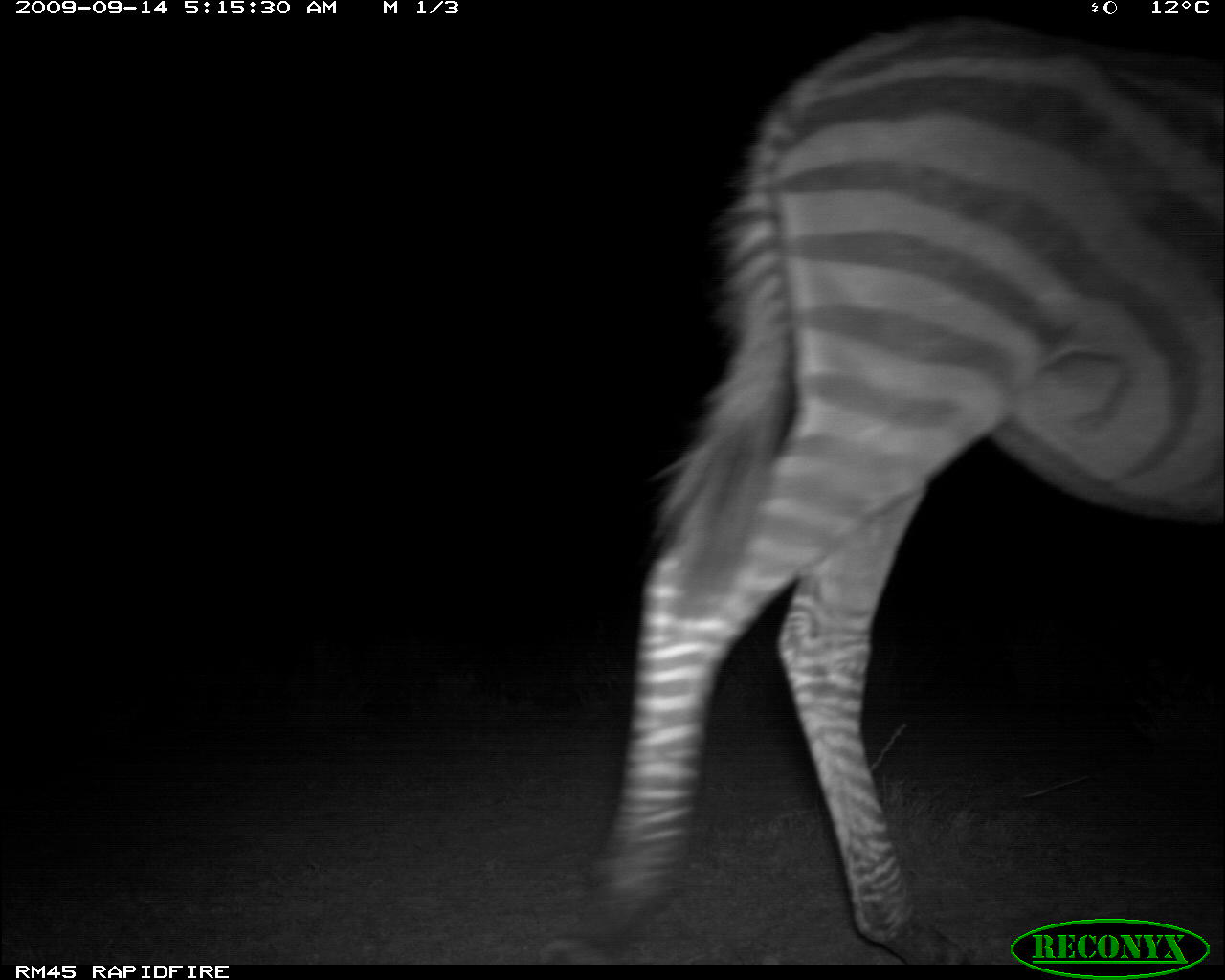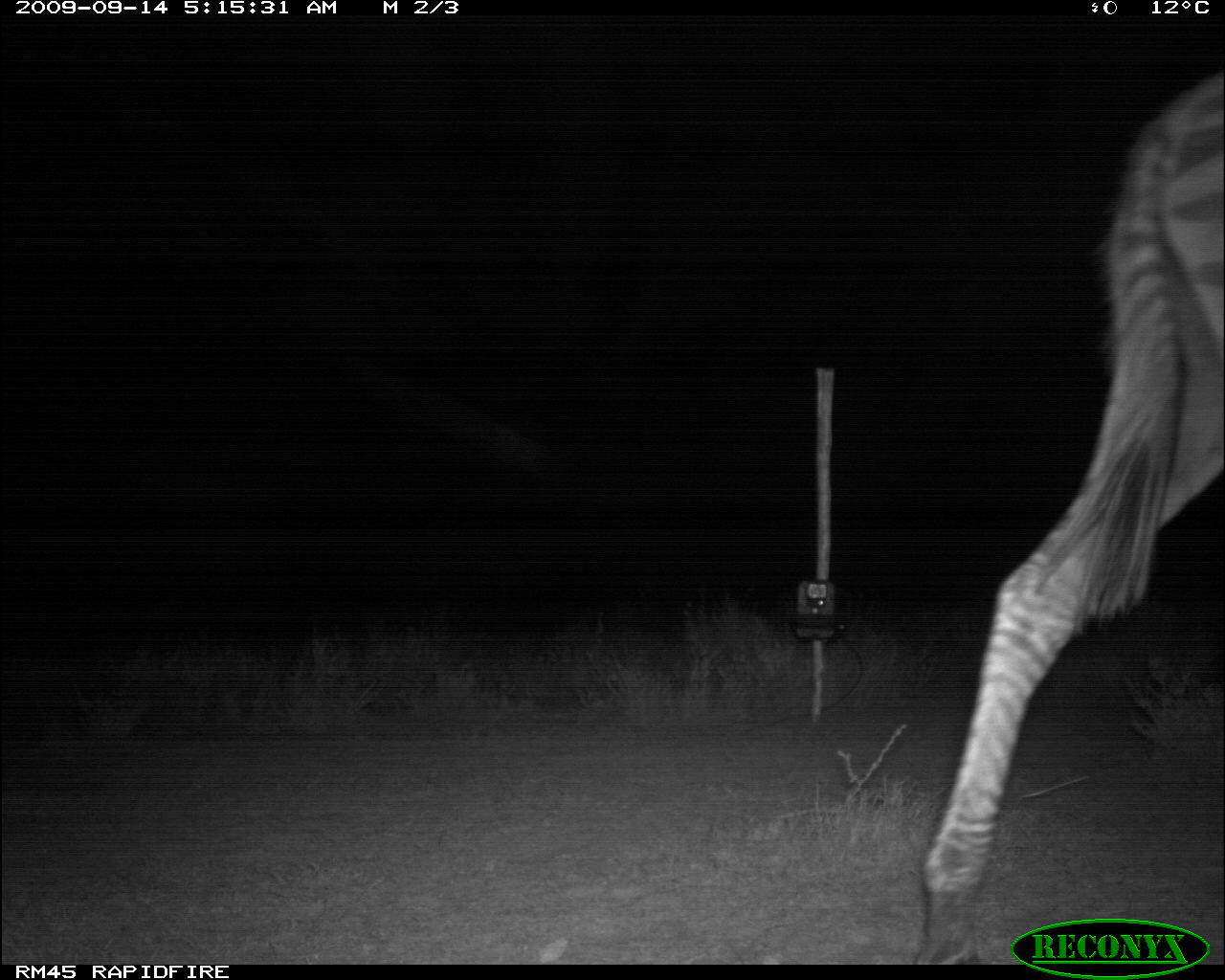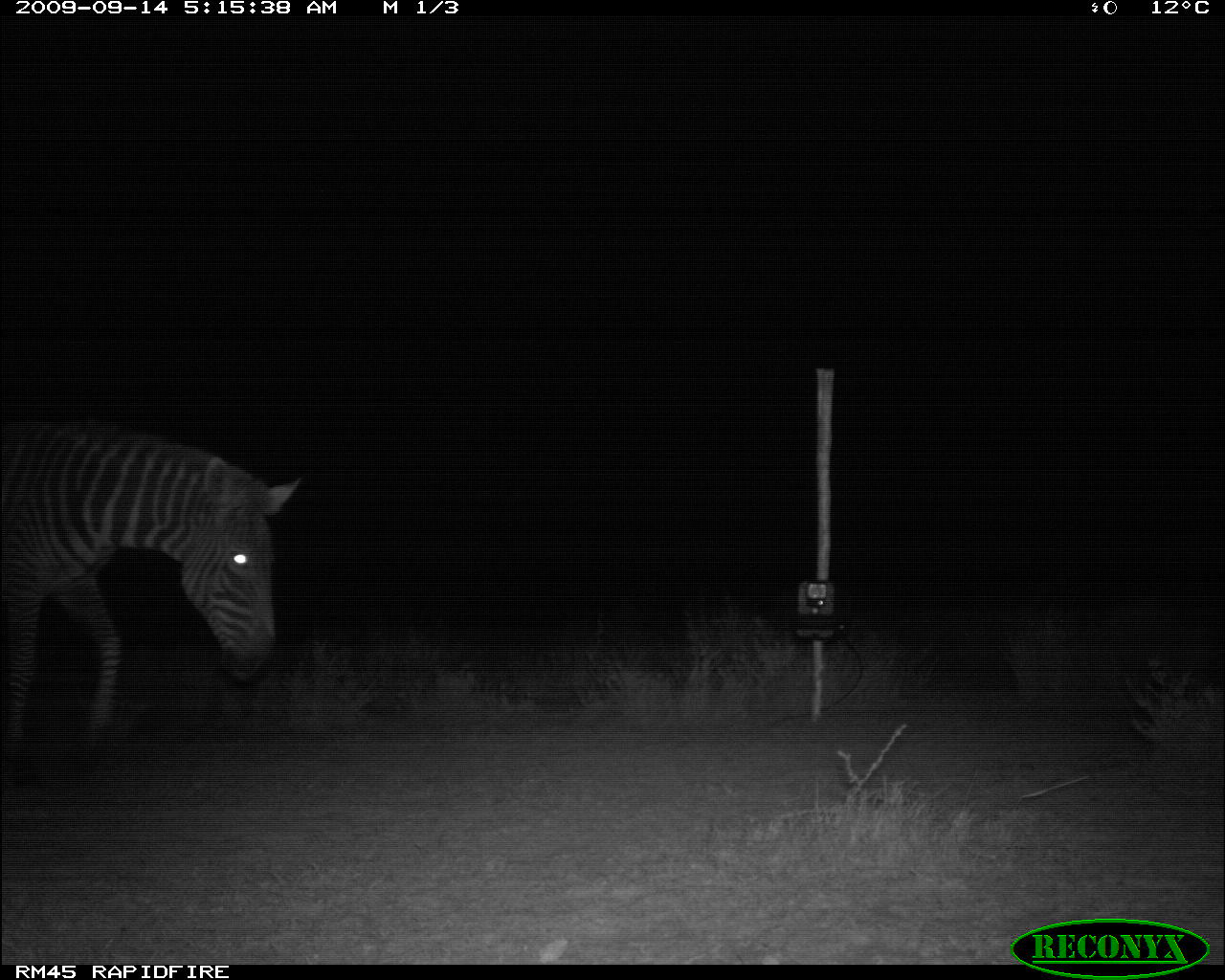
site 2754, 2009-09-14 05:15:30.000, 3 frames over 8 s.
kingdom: Animalia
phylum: Chordata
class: Mammalia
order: Perissodactyla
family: Equidae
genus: Equus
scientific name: Equus quagga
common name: plains zebra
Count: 1.